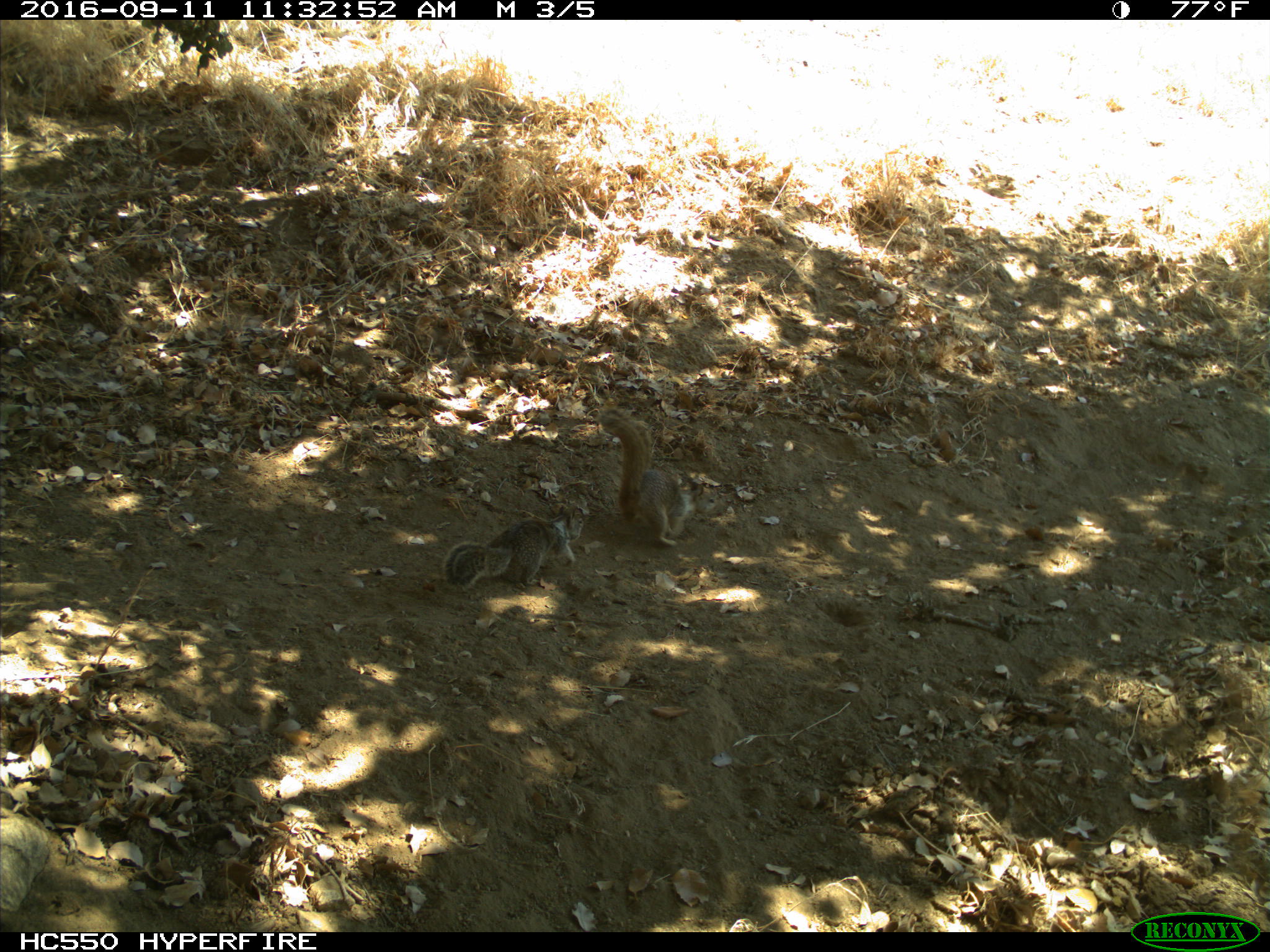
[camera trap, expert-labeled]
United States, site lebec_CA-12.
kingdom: Animalia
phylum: Chordata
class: Mammalia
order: Rodentia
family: Sciuridae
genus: Otospermophilus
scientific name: Otospermophilus beecheyi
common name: california ground squirrel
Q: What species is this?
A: Otospermophilus beecheyi (california ground squirrel).